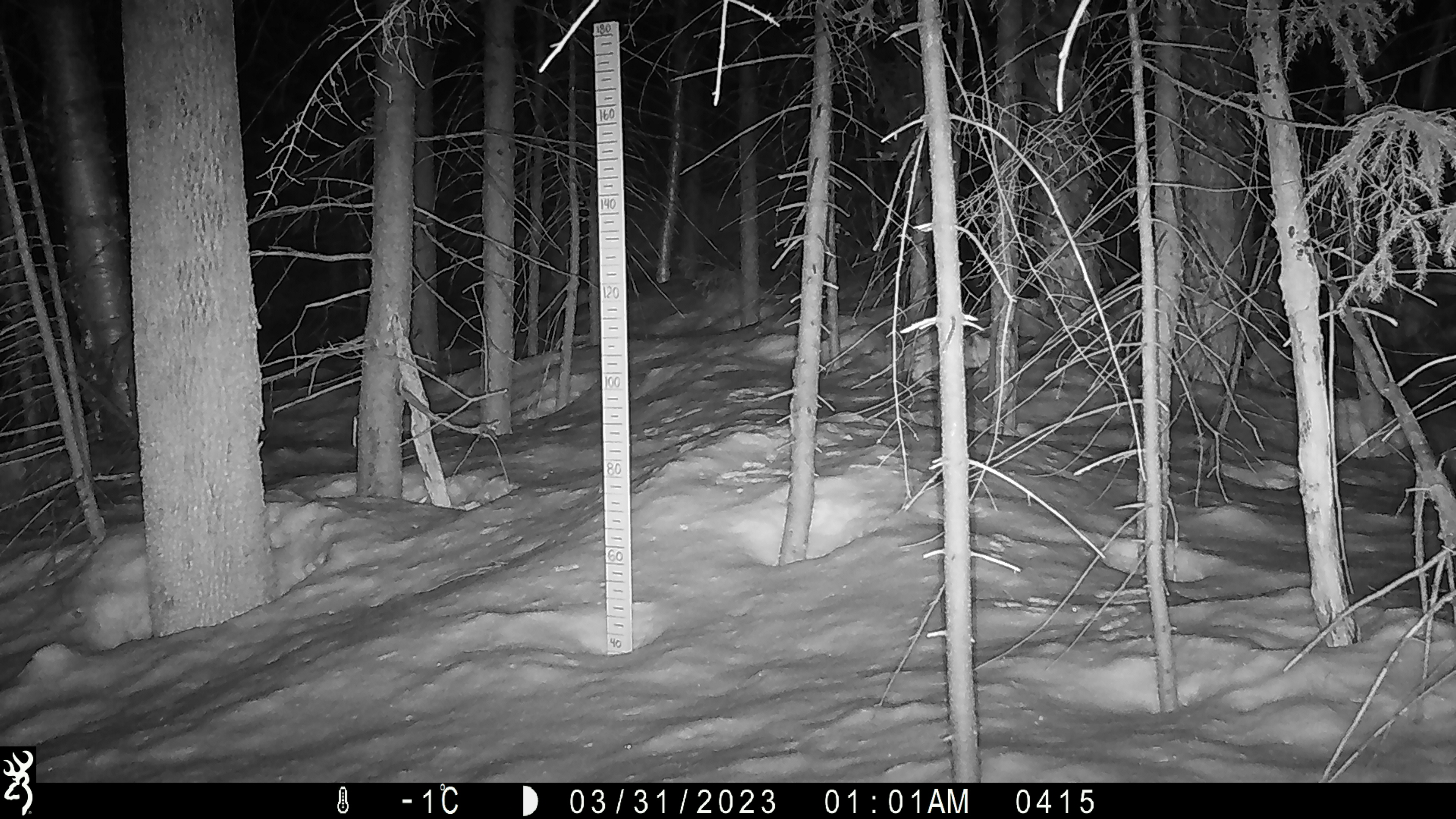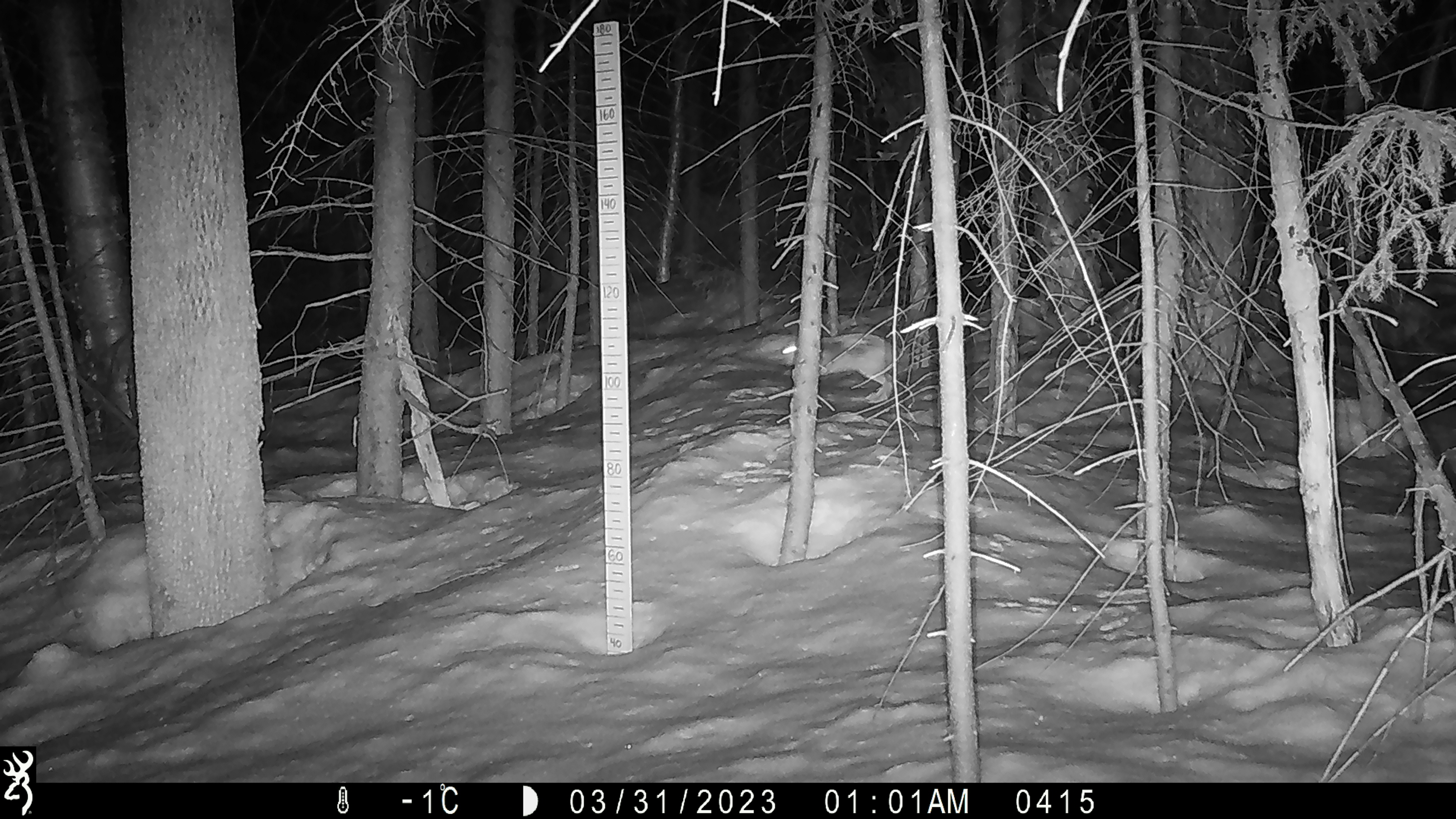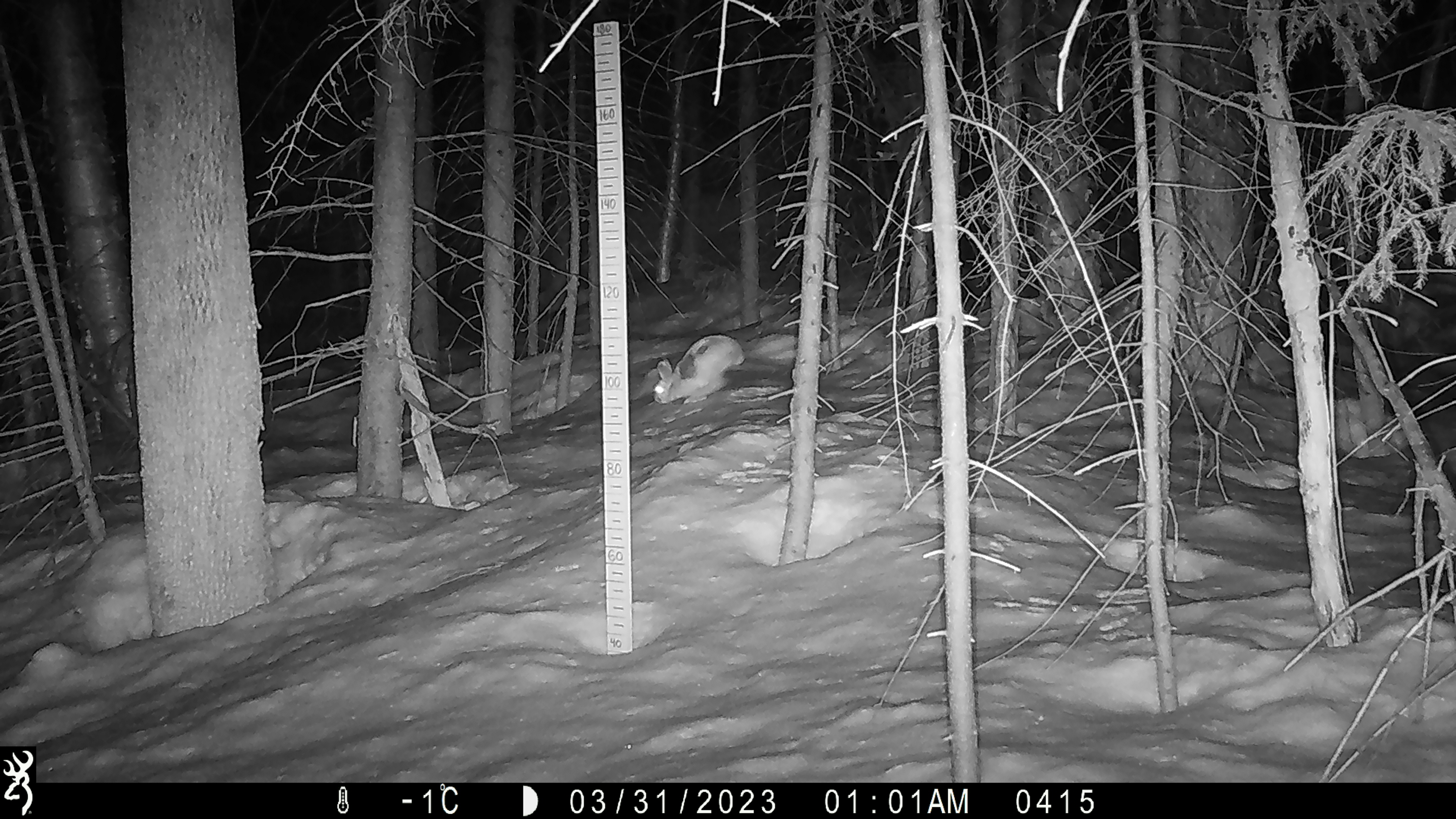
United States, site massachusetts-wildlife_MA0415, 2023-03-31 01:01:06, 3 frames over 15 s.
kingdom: Animalia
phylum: Chordata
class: Mammalia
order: Lagomorpha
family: Leporidae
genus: Lepus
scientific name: Lepus americanus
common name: snowshoe hare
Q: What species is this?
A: Snowshoe hare (Lepus americanus).